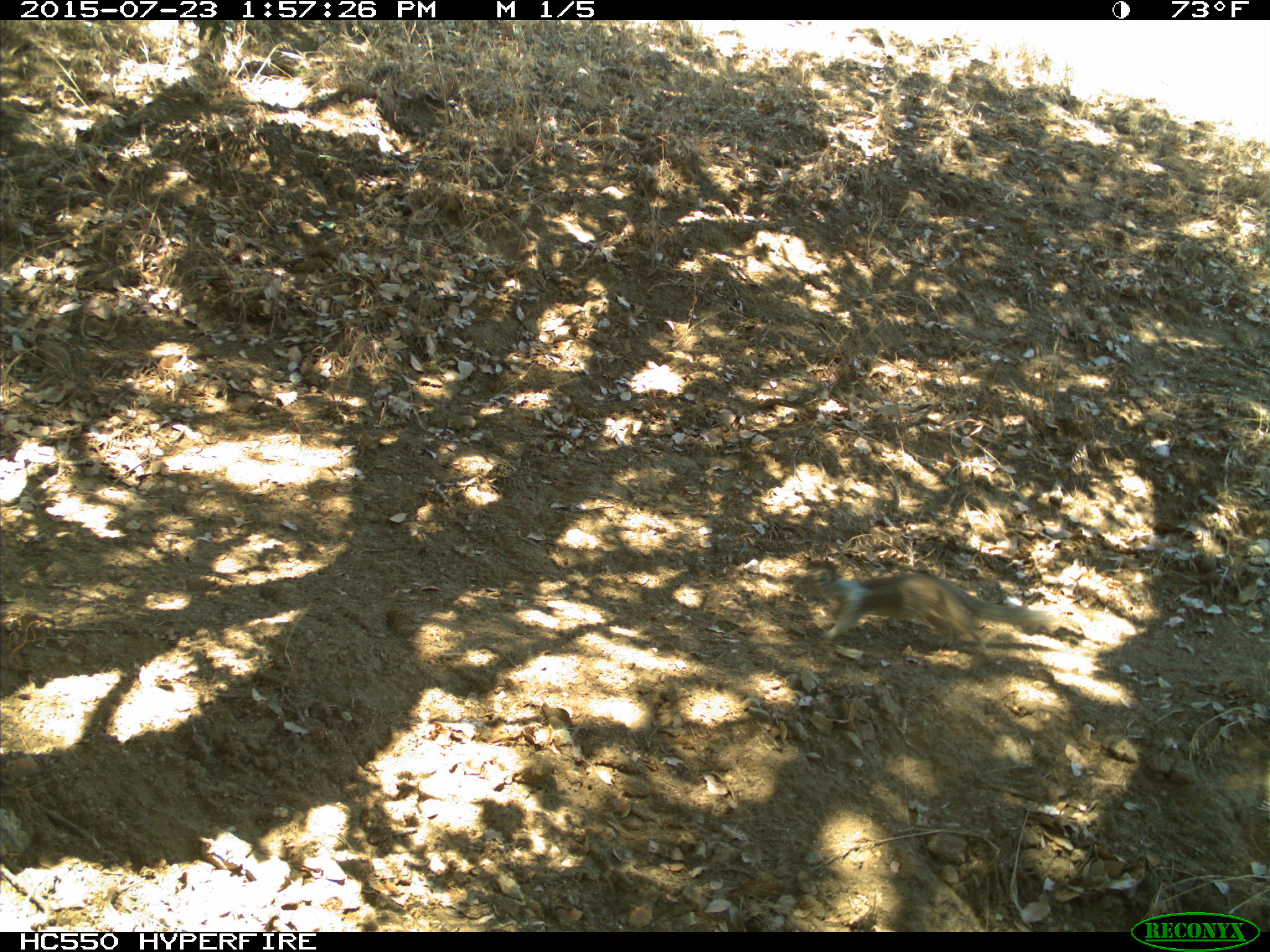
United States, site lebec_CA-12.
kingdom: Animalia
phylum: Chordata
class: Mammalia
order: Rodentia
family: Sciuridae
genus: Otospermophilus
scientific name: Otospermophilus beecheyi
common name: california ground squirrel